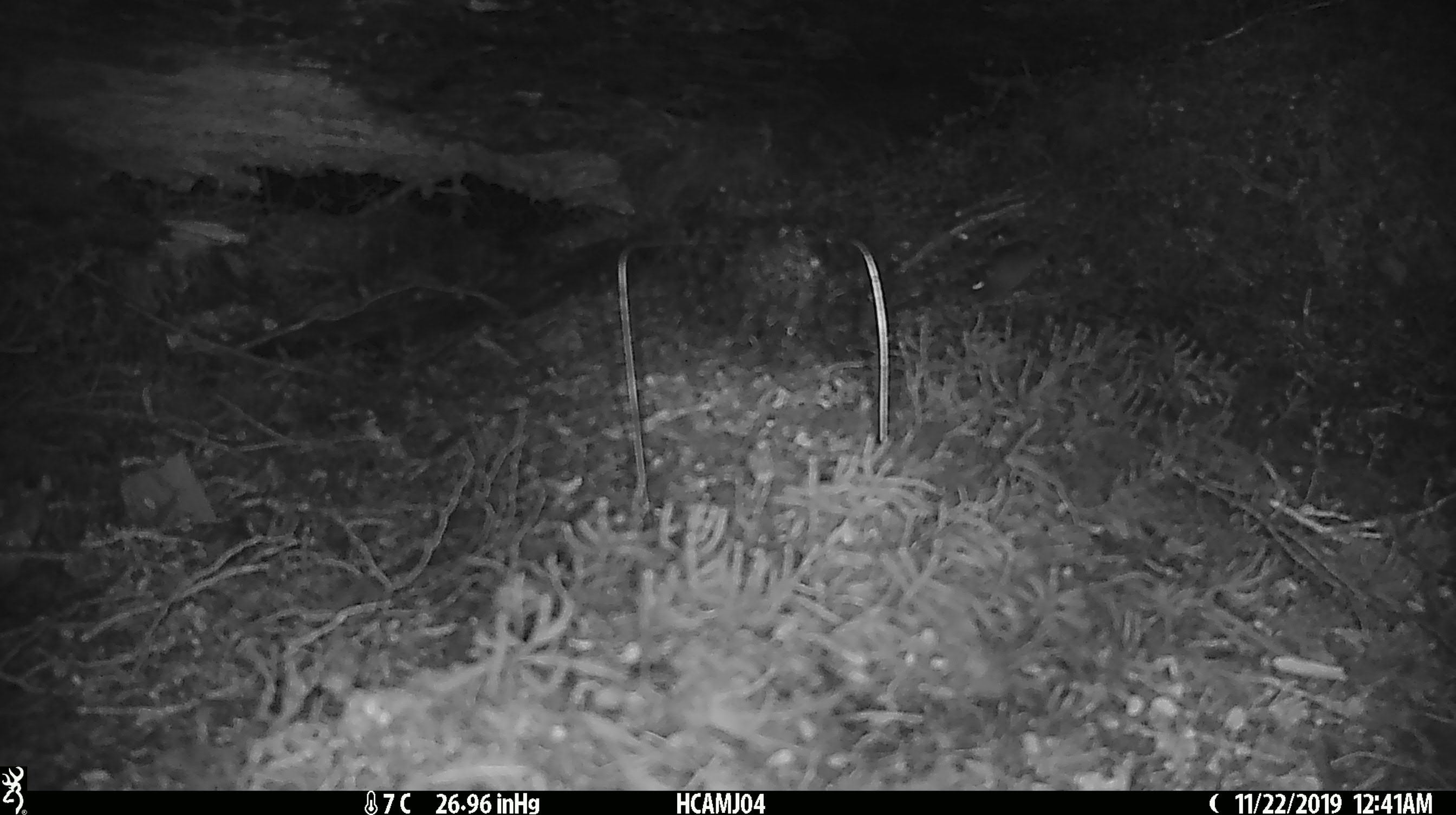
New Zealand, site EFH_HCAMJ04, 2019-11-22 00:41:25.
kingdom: Animalia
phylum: Chordata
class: Mammalia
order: Rodentia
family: Muridae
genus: Mus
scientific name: Mus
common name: mouse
Mouse (Mus).